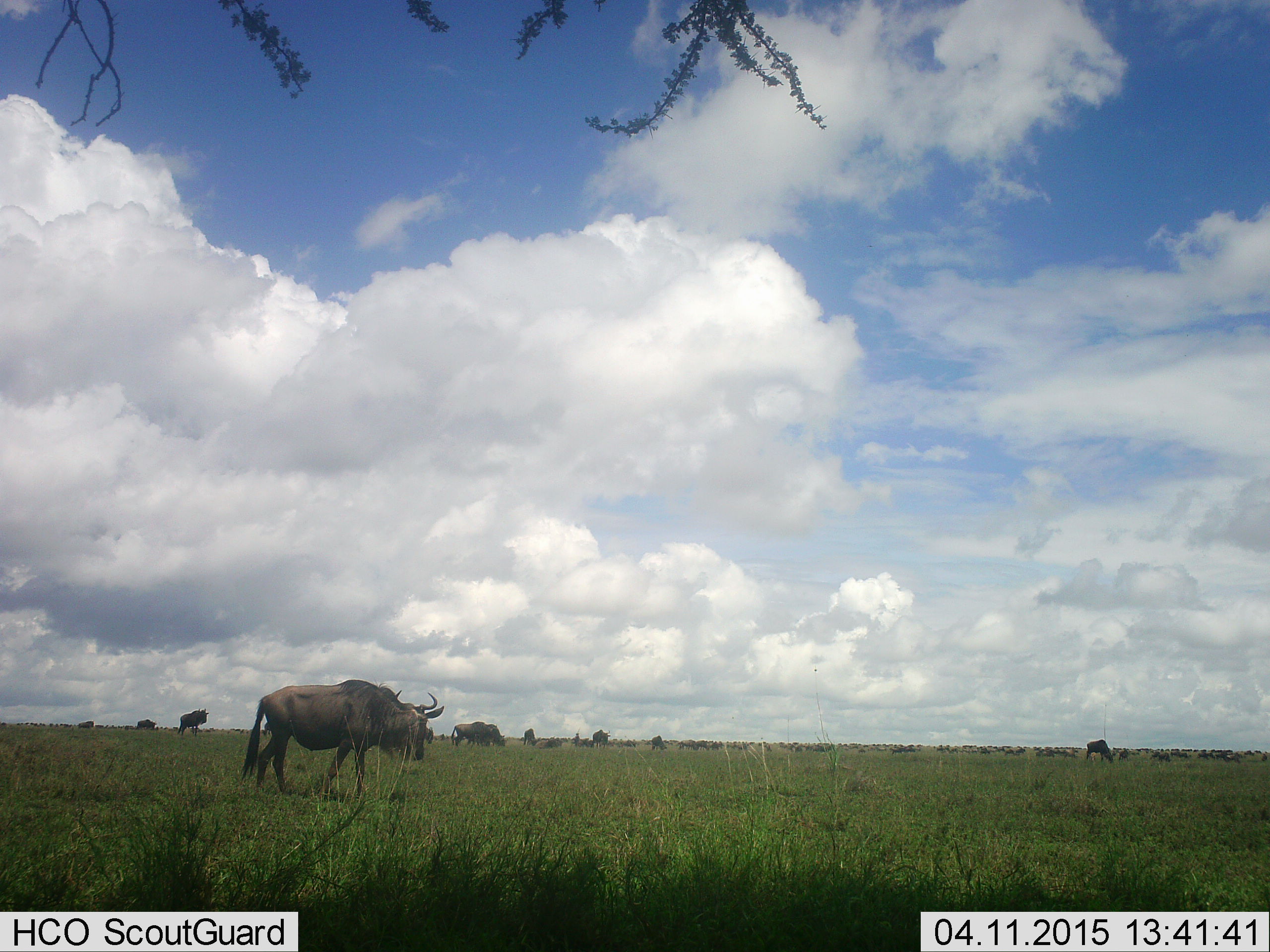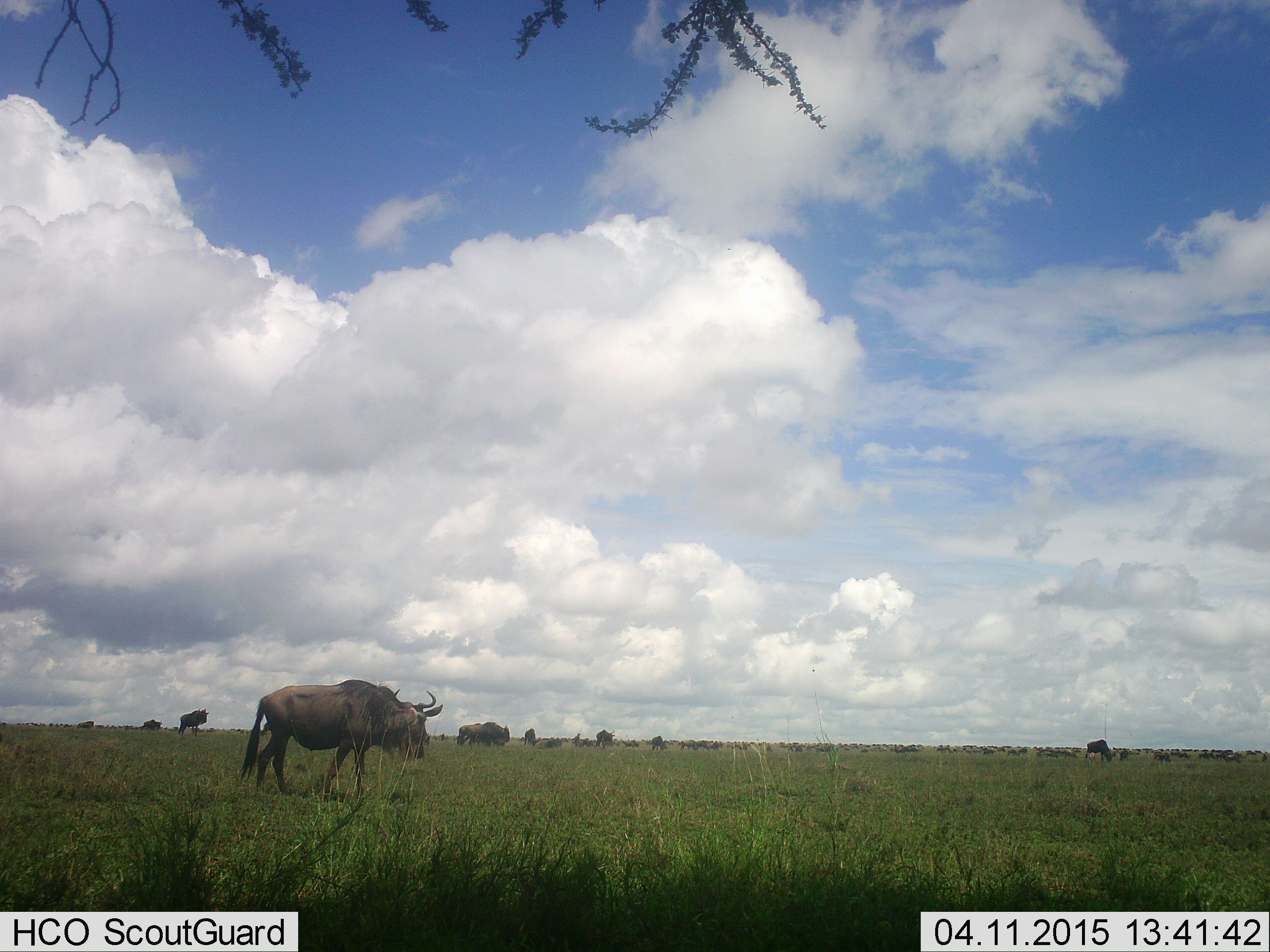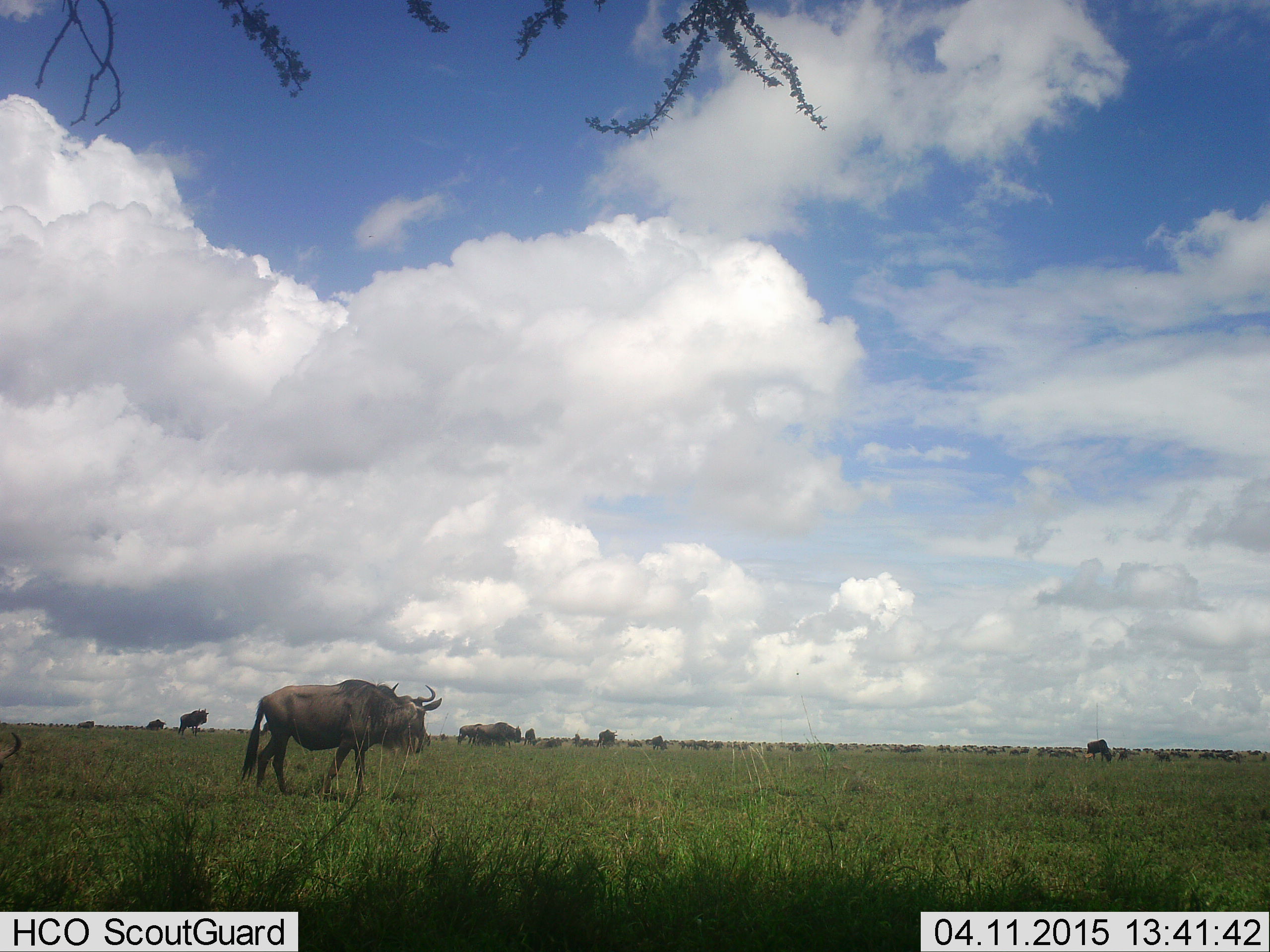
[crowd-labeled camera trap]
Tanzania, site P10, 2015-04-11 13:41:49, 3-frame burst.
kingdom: Animalia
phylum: Chordata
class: Mammalia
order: Artiodactyla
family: Bovidae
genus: Connochaetes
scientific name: Connochaetes taurinus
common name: blue wildebeest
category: wildebeest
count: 51+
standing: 80%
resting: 0%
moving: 70%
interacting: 0%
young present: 0%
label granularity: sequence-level